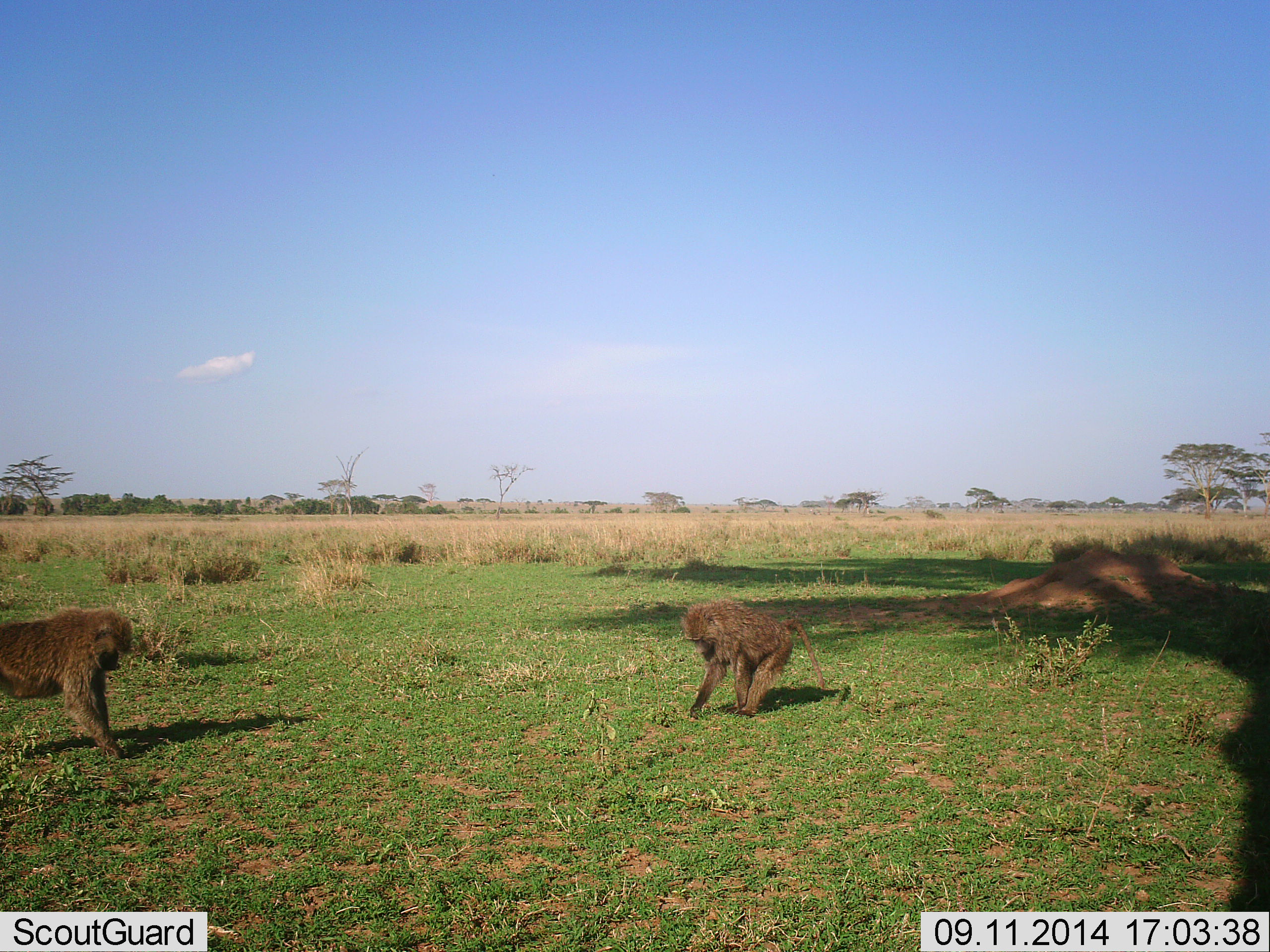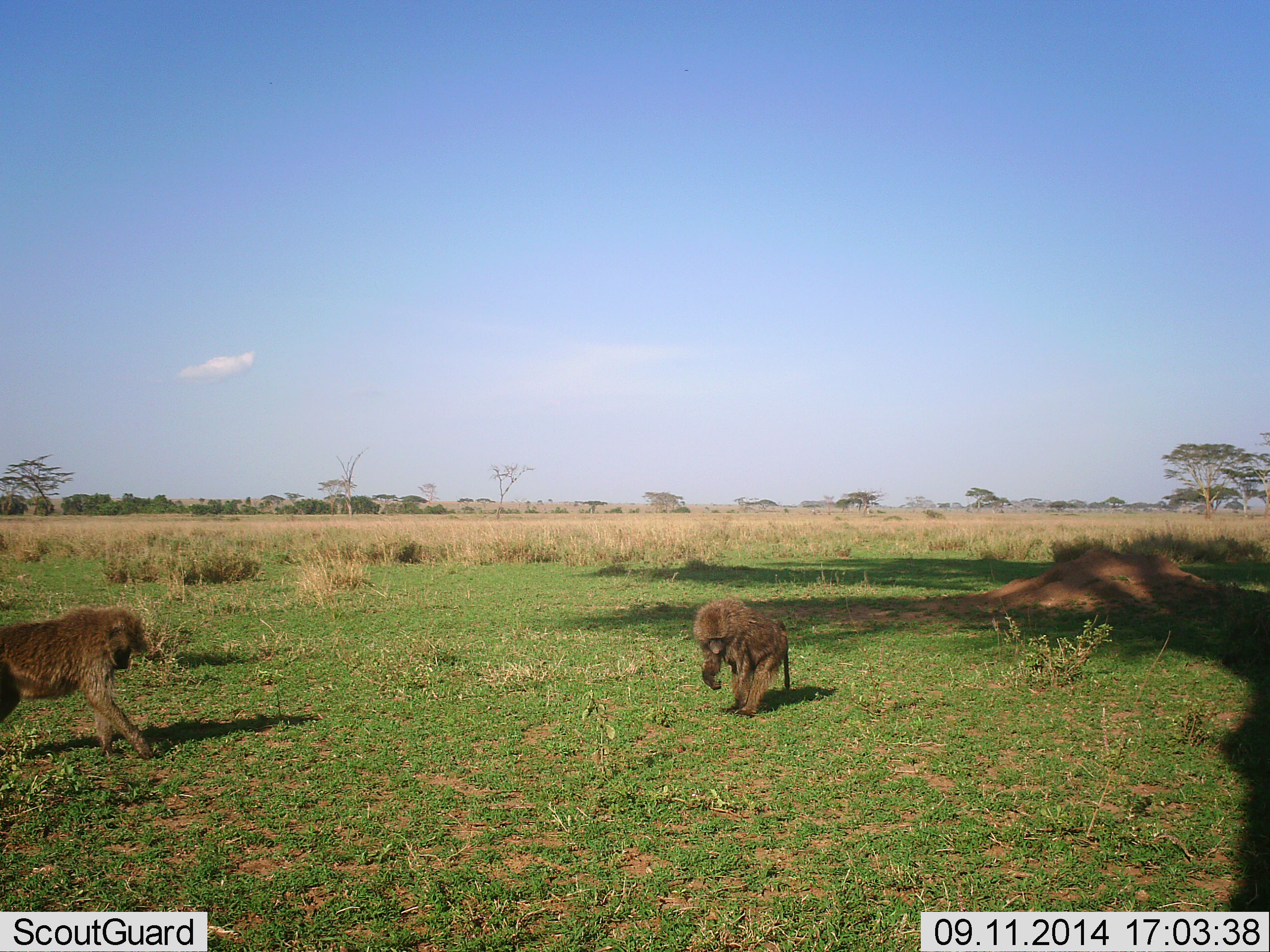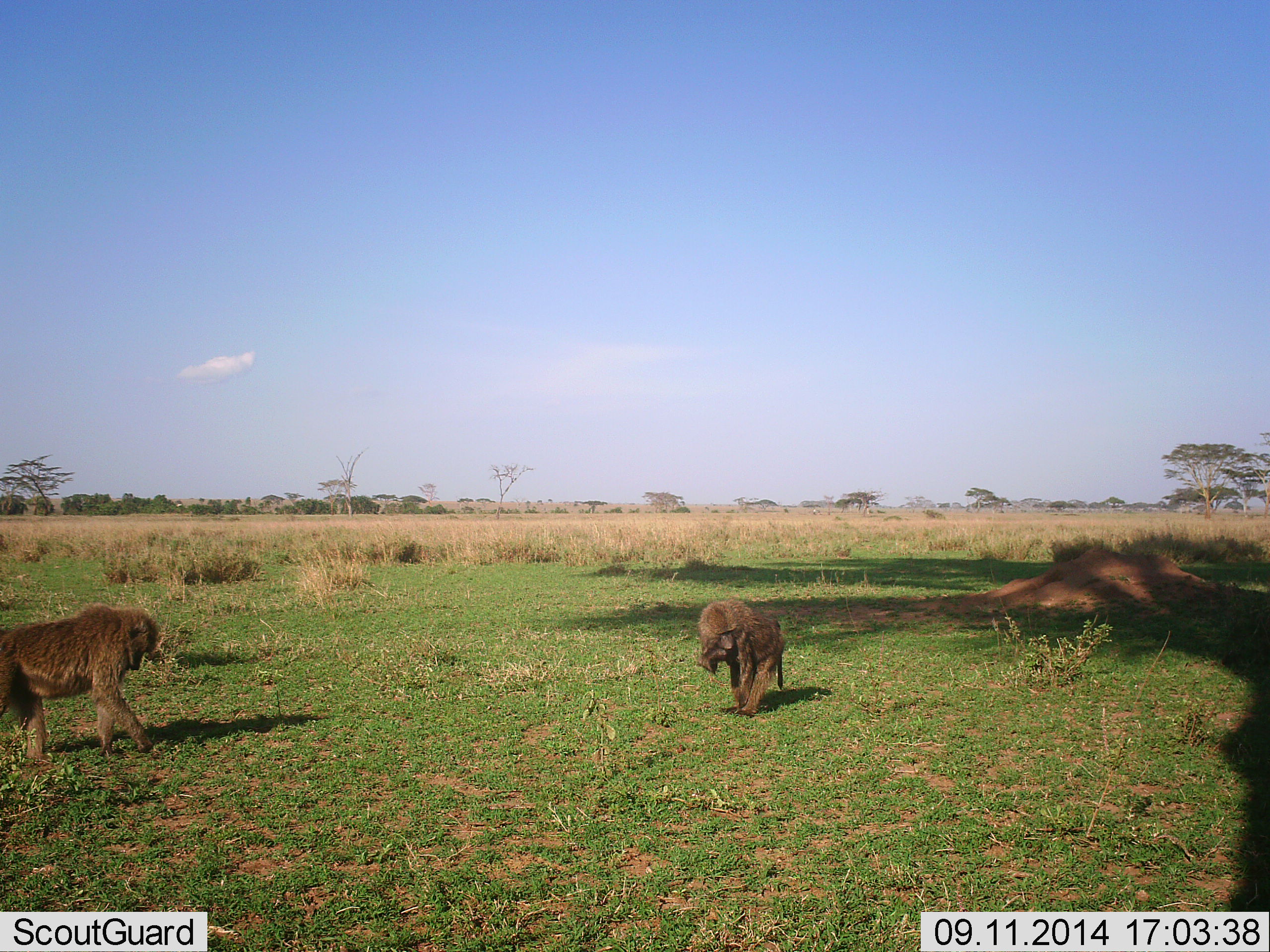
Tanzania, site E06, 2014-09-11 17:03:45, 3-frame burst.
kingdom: Animalia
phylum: Chordata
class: Mammalia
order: Primates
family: Cercopithecidae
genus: Papio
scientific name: Papio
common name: baboon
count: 2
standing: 30%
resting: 0%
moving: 30%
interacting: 0%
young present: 0%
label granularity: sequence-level